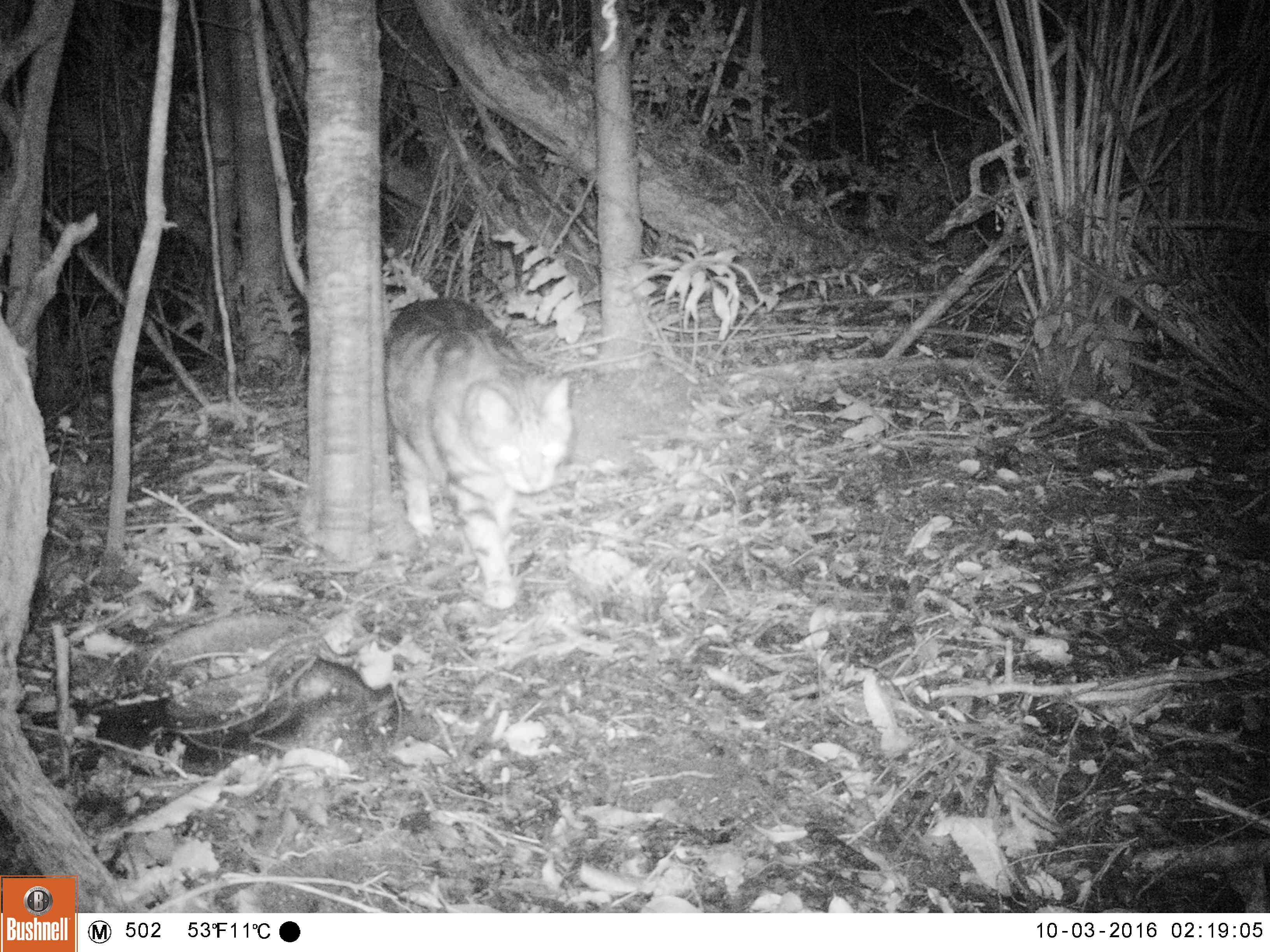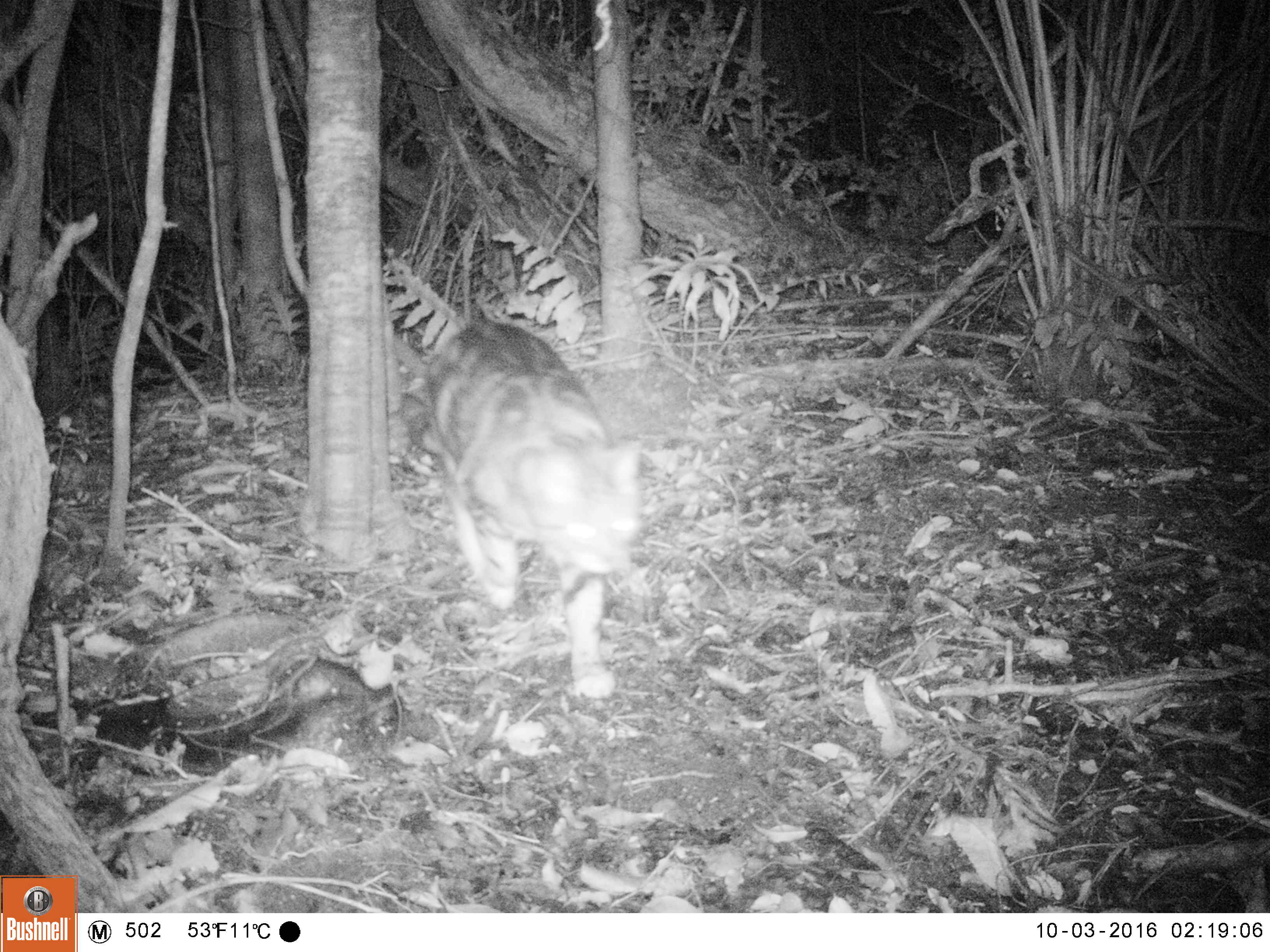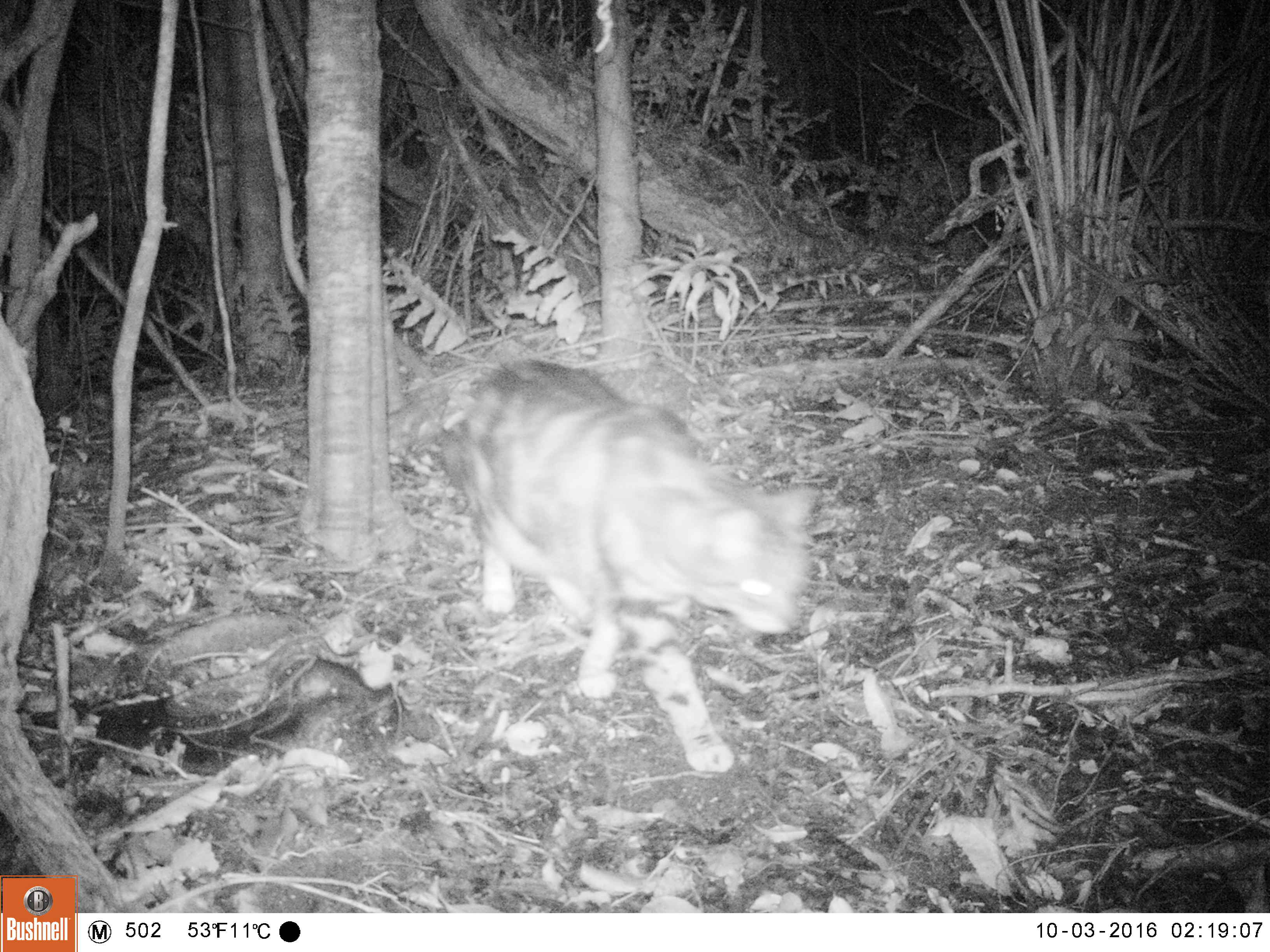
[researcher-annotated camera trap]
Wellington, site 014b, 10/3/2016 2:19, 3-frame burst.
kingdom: Animalia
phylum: Chordata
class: Mammalia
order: Carnivora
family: Felidae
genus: Felis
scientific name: Felis catus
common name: cat